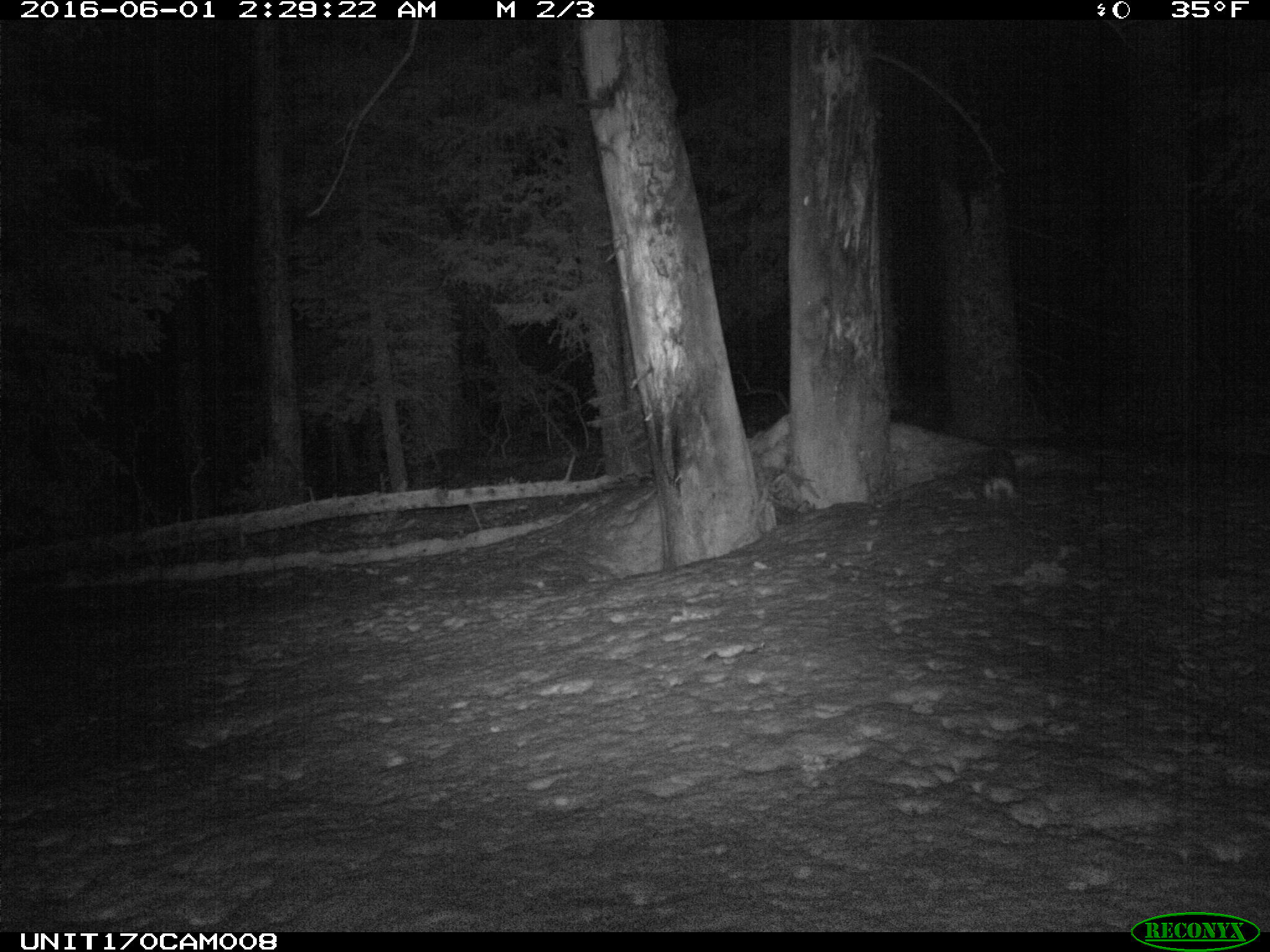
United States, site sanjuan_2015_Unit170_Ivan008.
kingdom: Animalia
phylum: Chordata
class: Mammalia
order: Lagomorpha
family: Leporidae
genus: Lepus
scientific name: Lepus americanus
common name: snowshoe hare